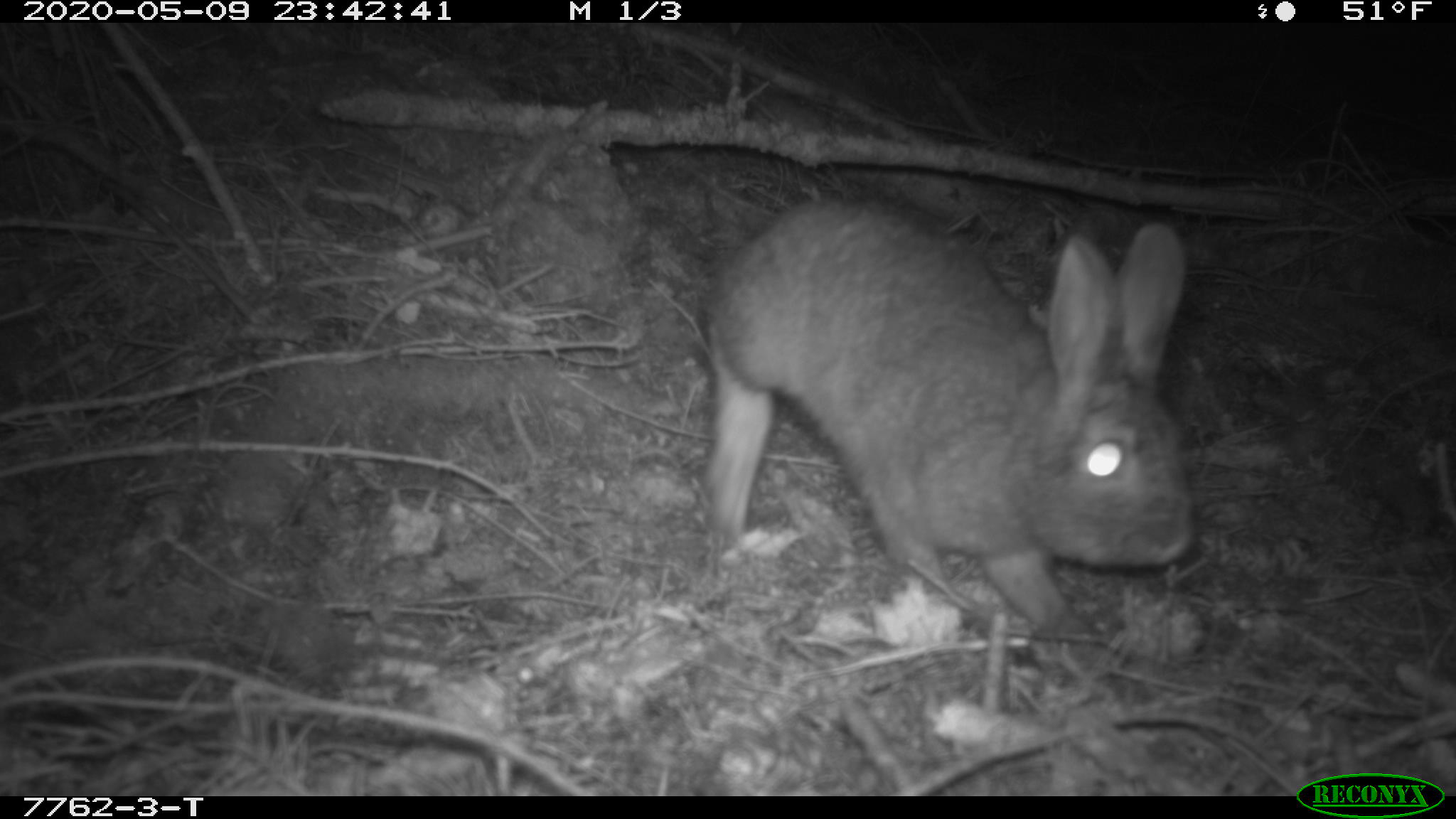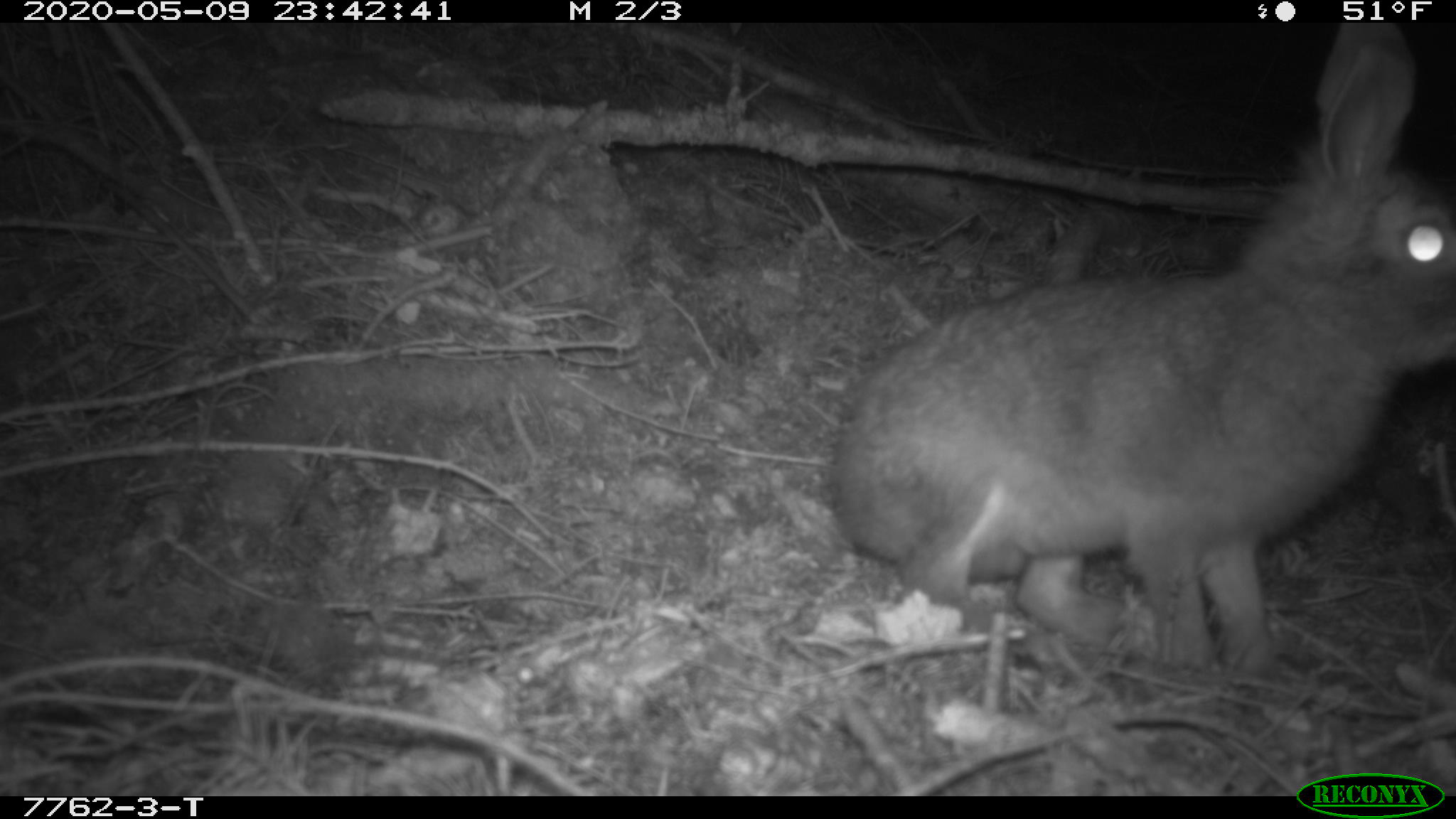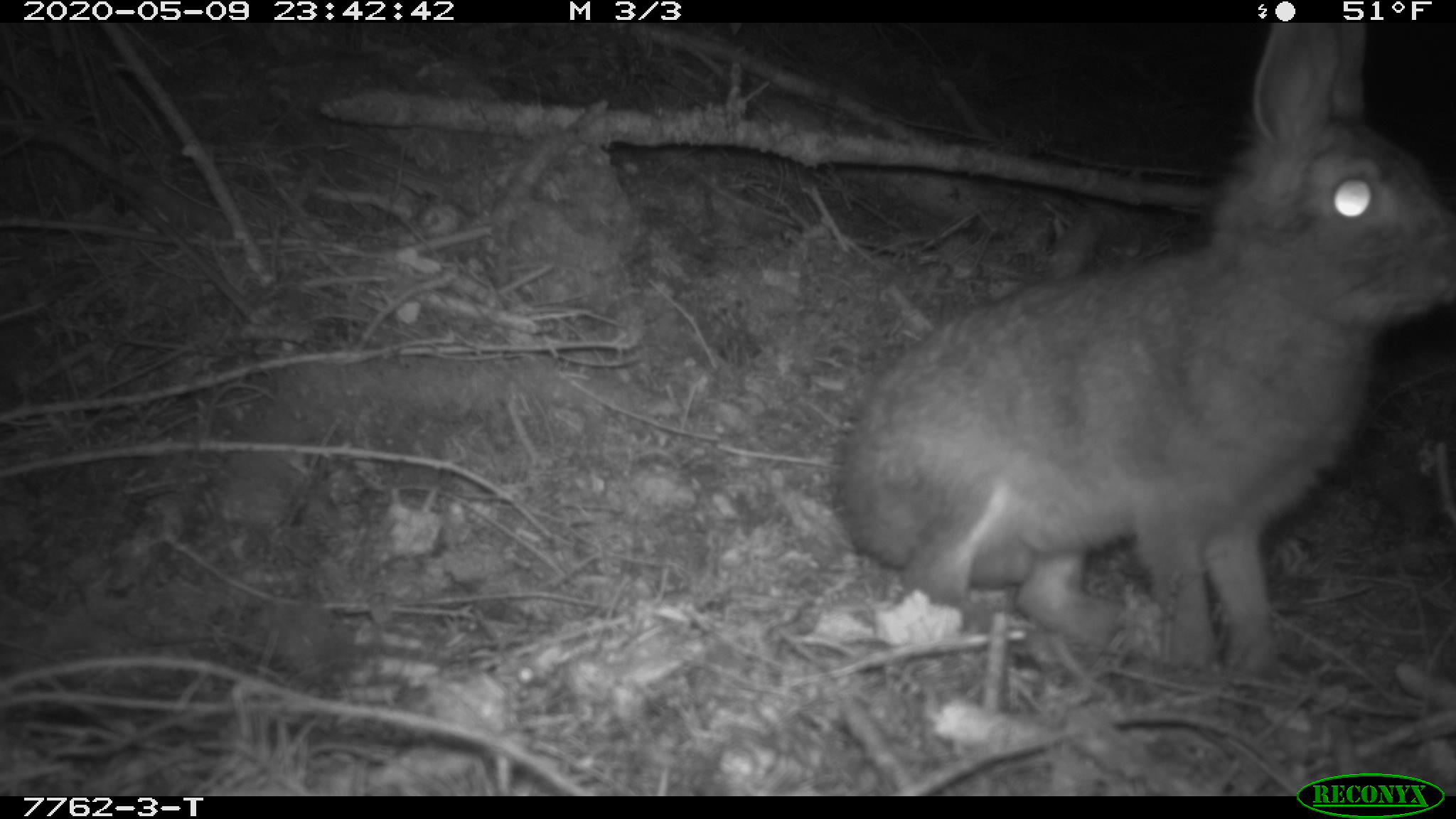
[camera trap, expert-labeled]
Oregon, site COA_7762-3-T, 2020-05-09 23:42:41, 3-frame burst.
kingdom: Animalia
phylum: Chordata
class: Mammalia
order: Lagomorpha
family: Leporidae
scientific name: Leporidae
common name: hares and rabbits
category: leporidae family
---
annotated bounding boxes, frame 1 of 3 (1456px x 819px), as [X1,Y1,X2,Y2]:
leporidae family: [696,180,1198,682]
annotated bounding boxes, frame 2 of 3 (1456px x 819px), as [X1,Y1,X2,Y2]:
leporidae family: [827,31,1452,678]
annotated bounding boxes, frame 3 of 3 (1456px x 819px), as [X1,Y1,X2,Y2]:
leporidae family: [830,31,1449,673]